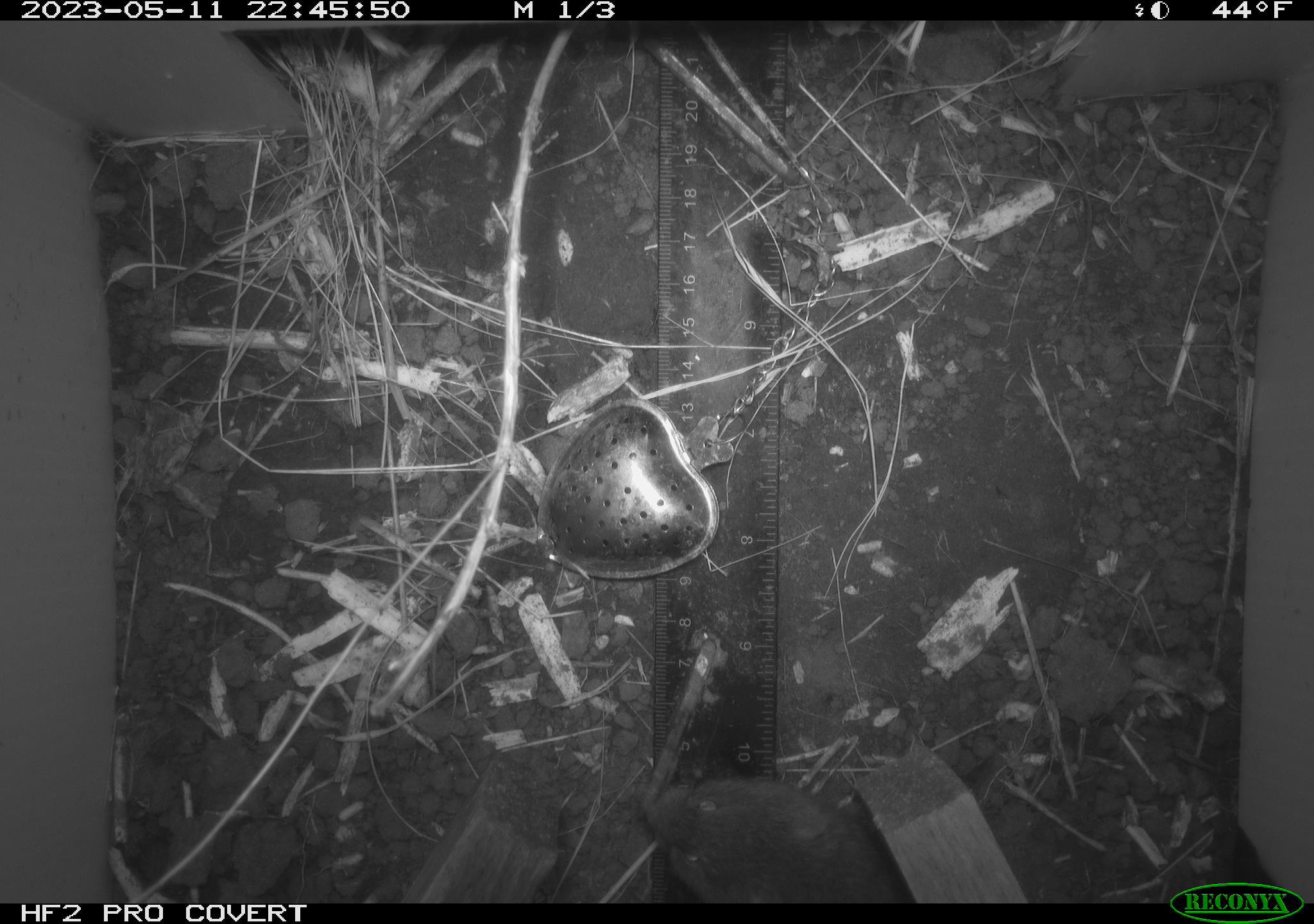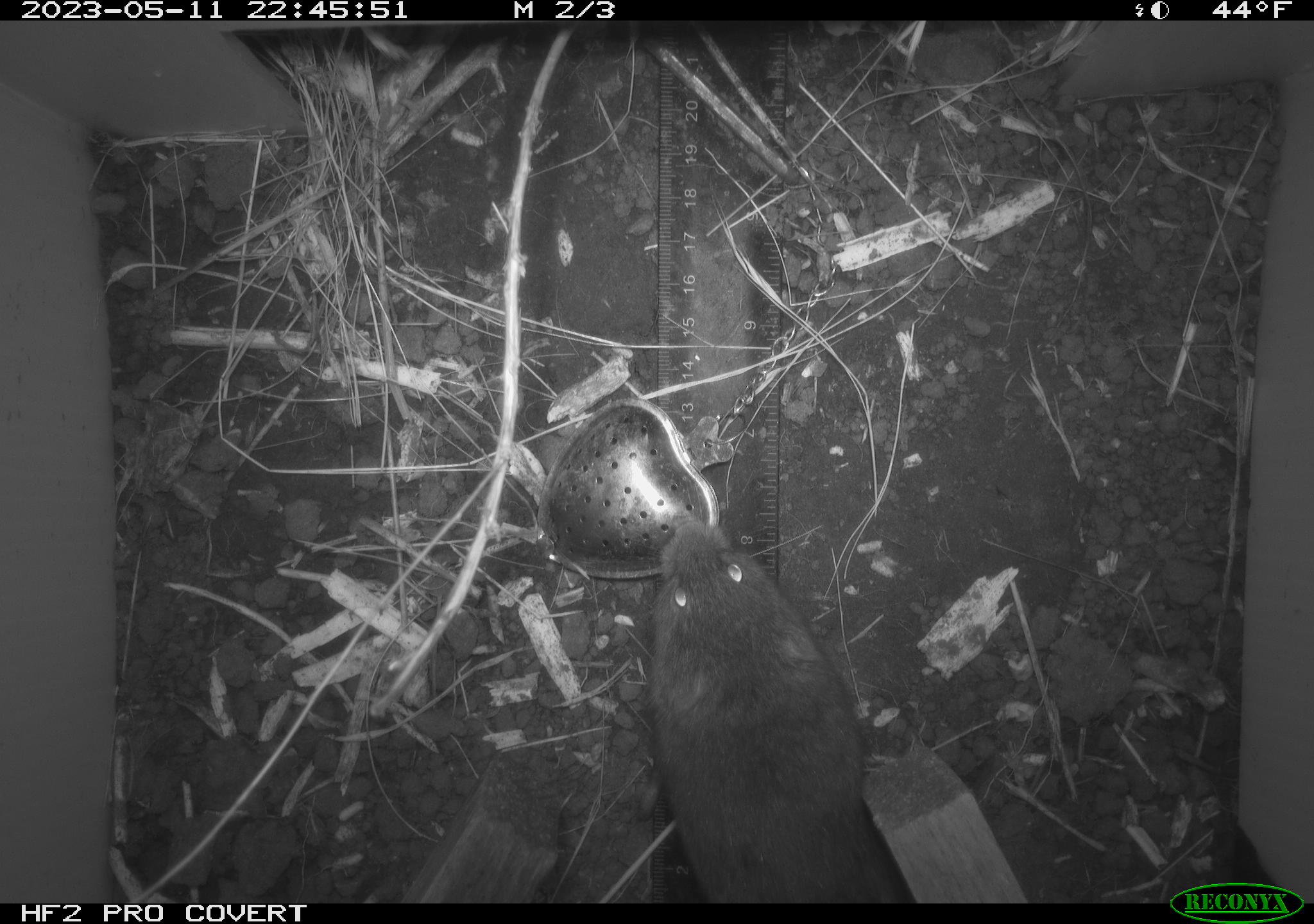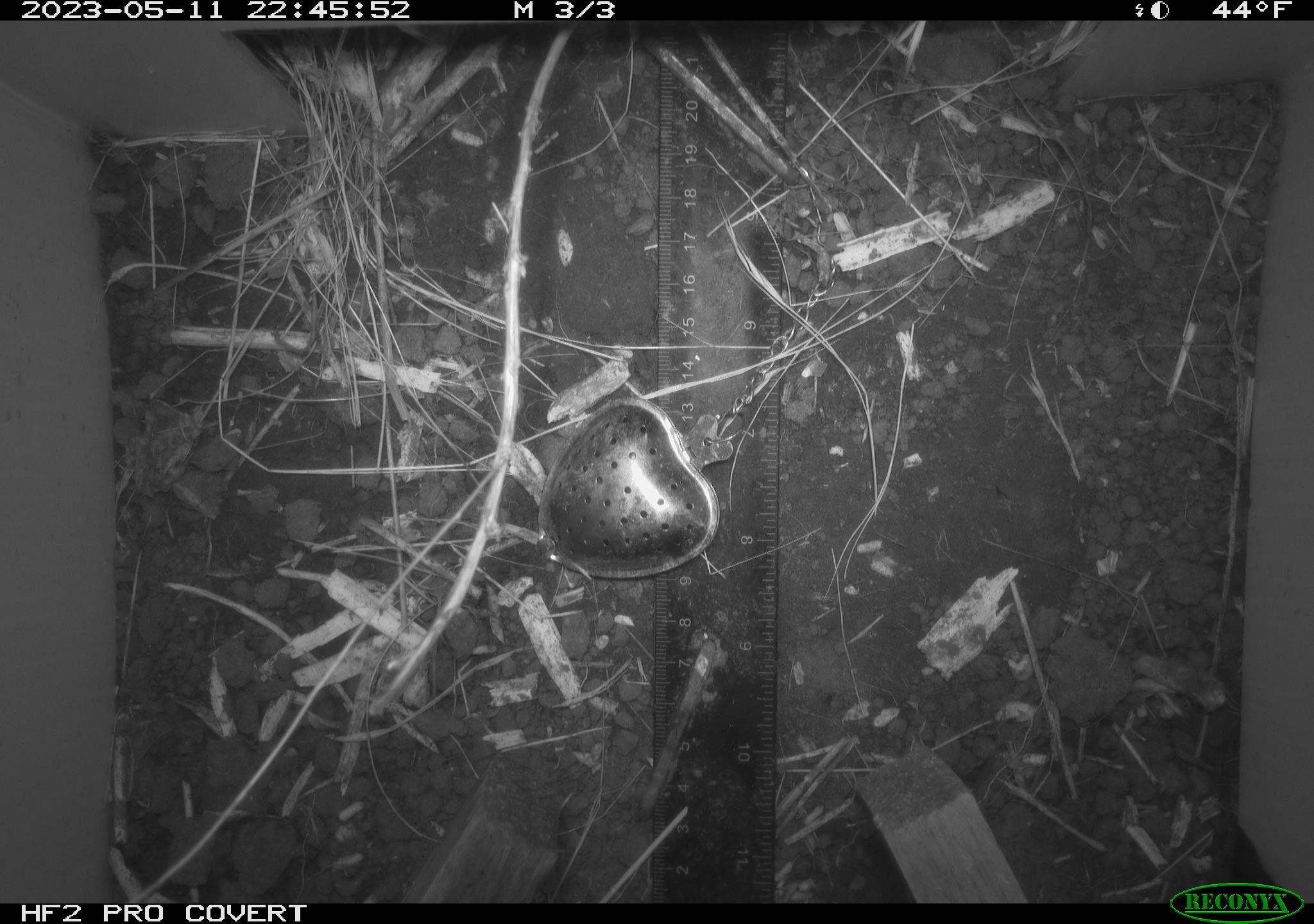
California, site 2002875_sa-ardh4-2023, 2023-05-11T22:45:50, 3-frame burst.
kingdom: Animalia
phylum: Chordata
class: Mammalia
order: Rodentia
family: Cricetidae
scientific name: Arvicolinae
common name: voles, lemmings, and muskrats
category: arvicolinae subfamily